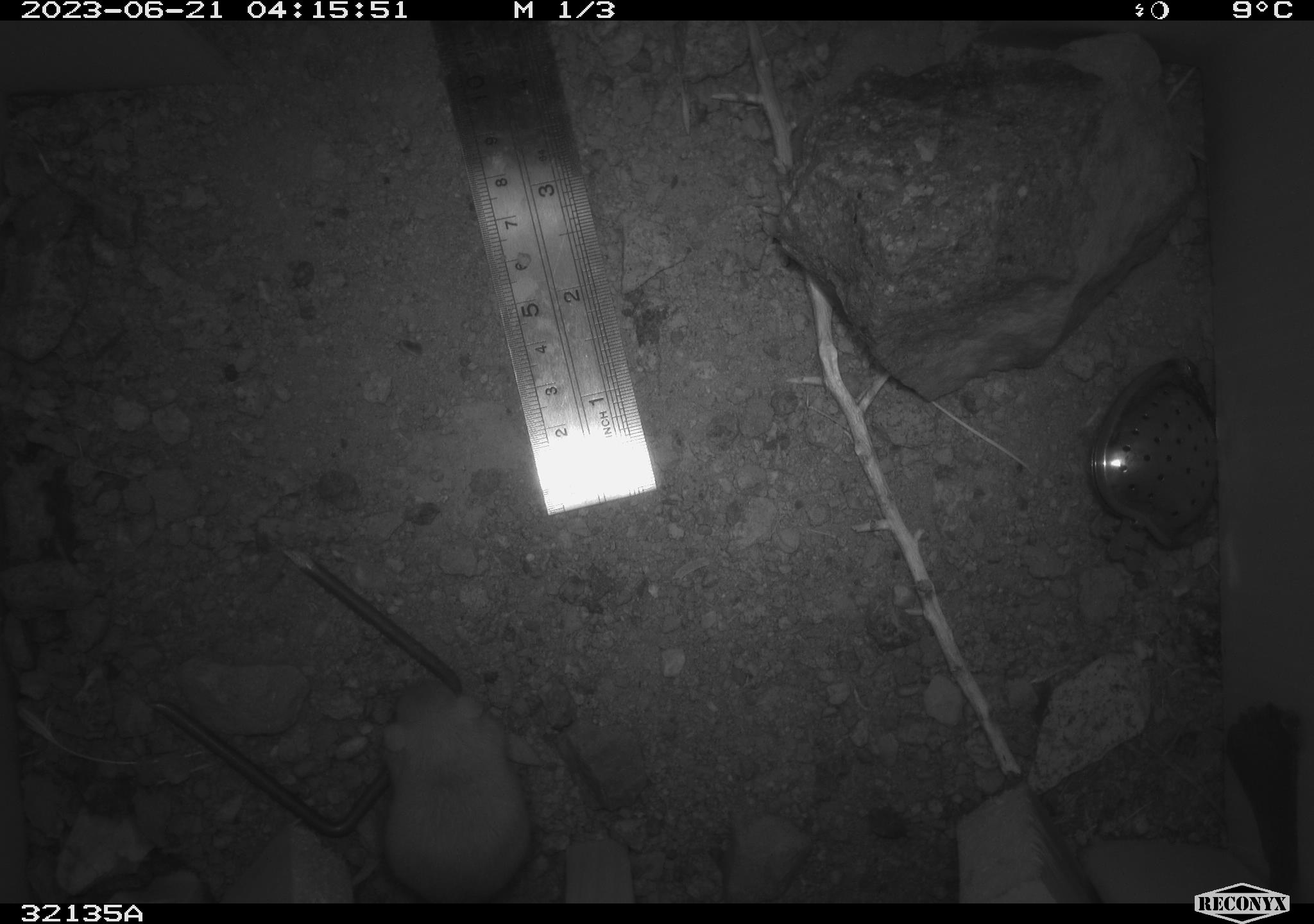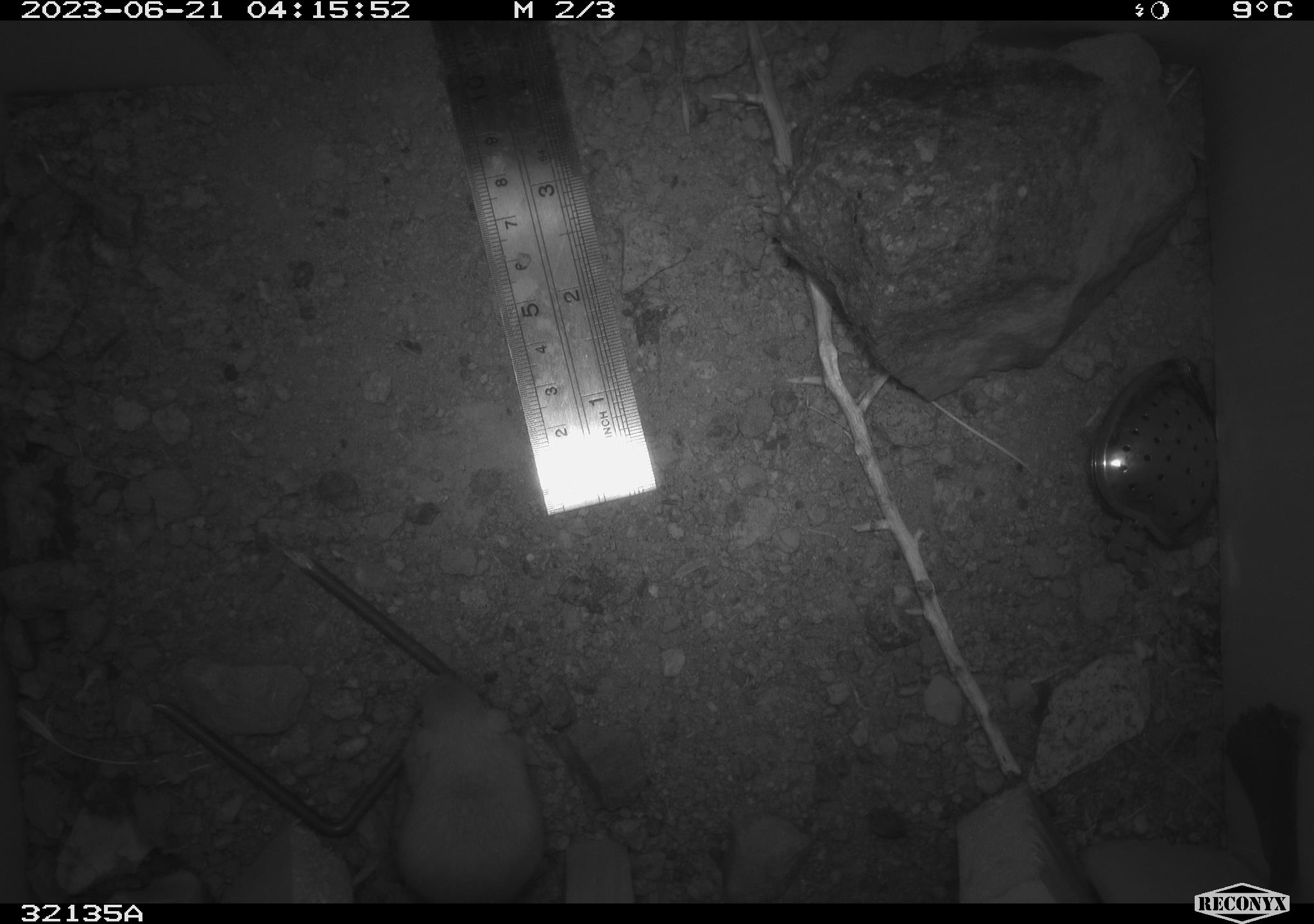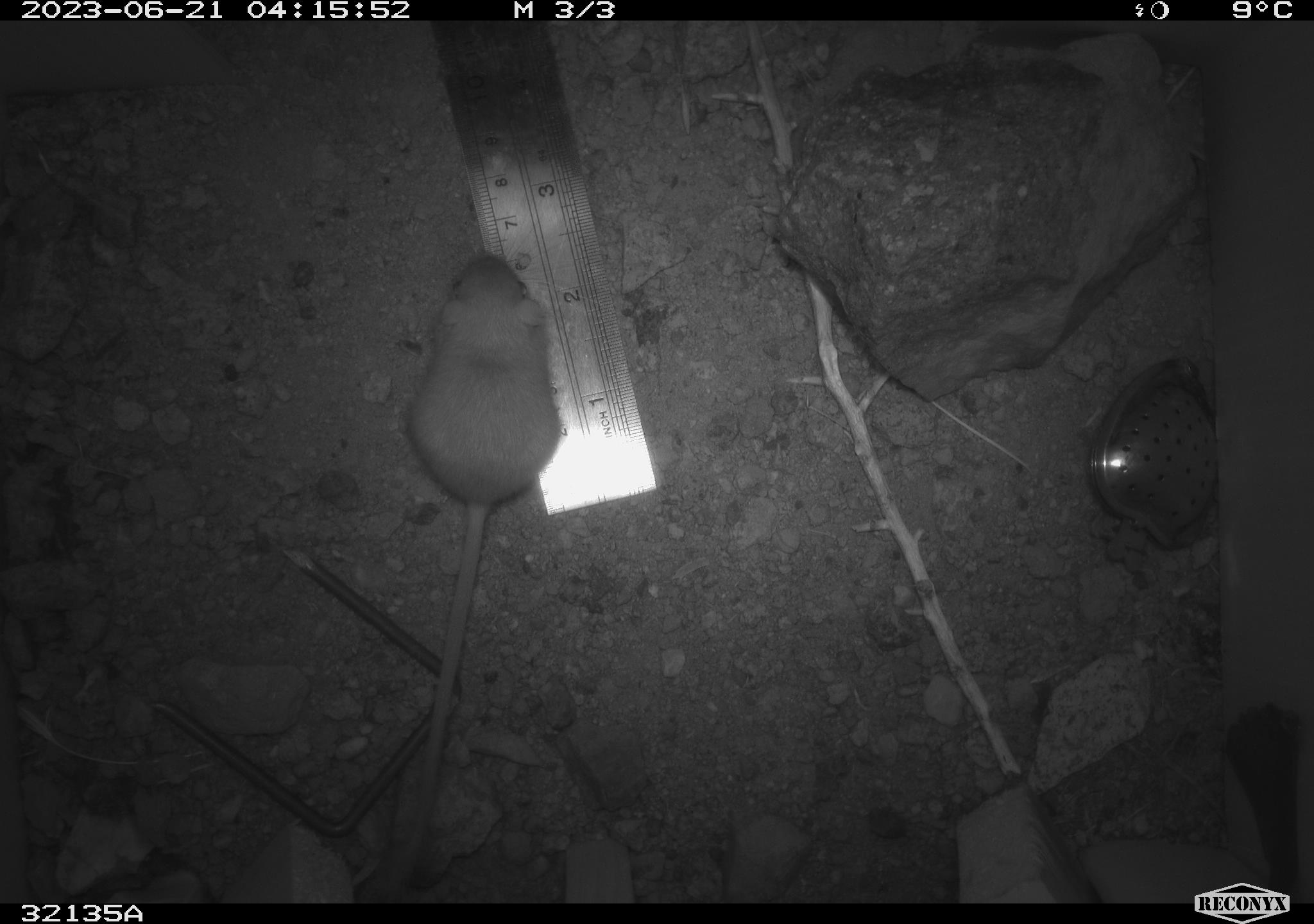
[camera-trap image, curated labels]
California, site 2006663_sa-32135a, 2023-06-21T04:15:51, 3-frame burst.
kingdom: Animalia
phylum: Chordata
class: Mammalia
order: Rodentia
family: Heteromyidae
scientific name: Heteromyidae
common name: kangaroo rats and pocket mice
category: heteromyidae family